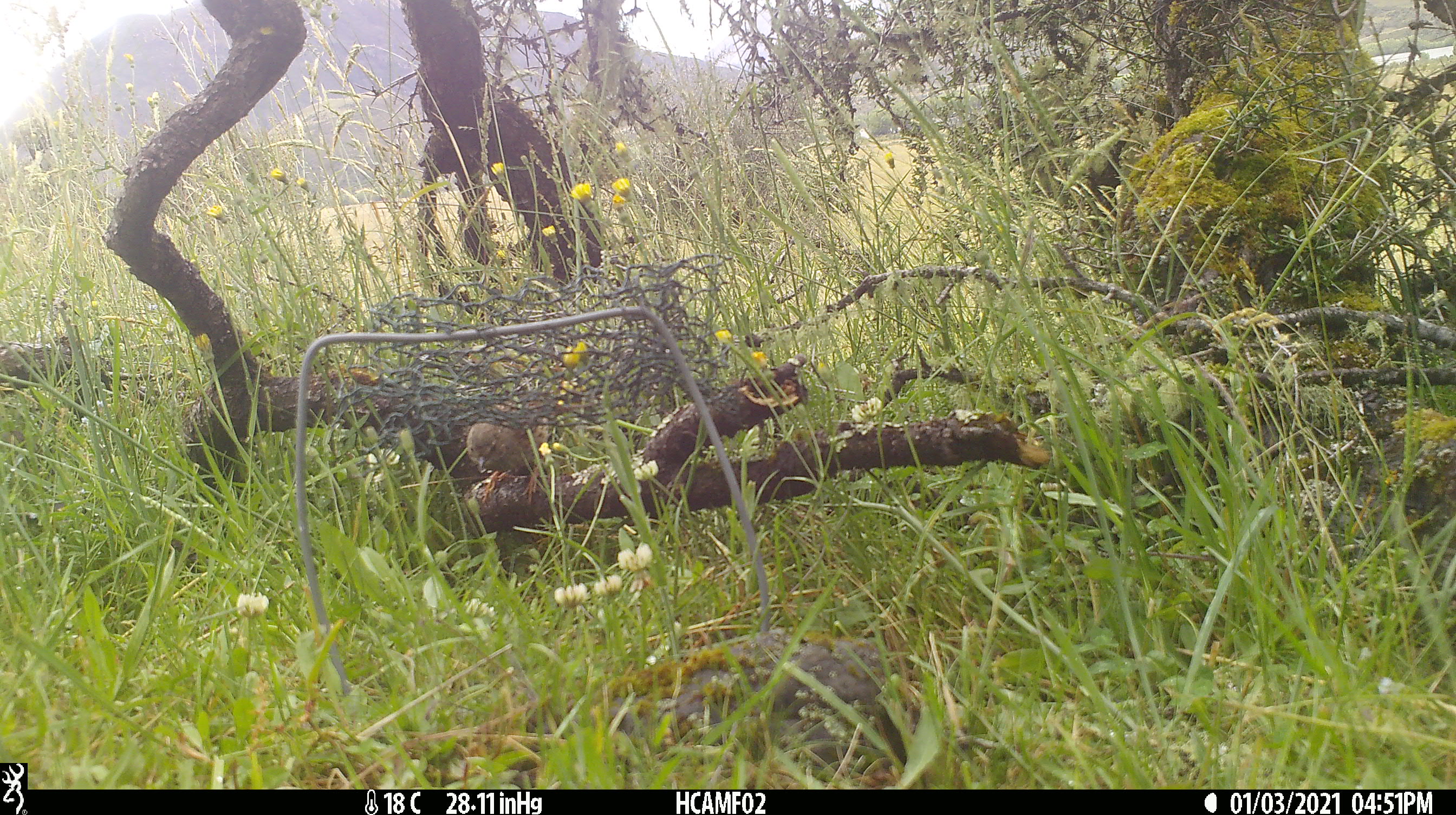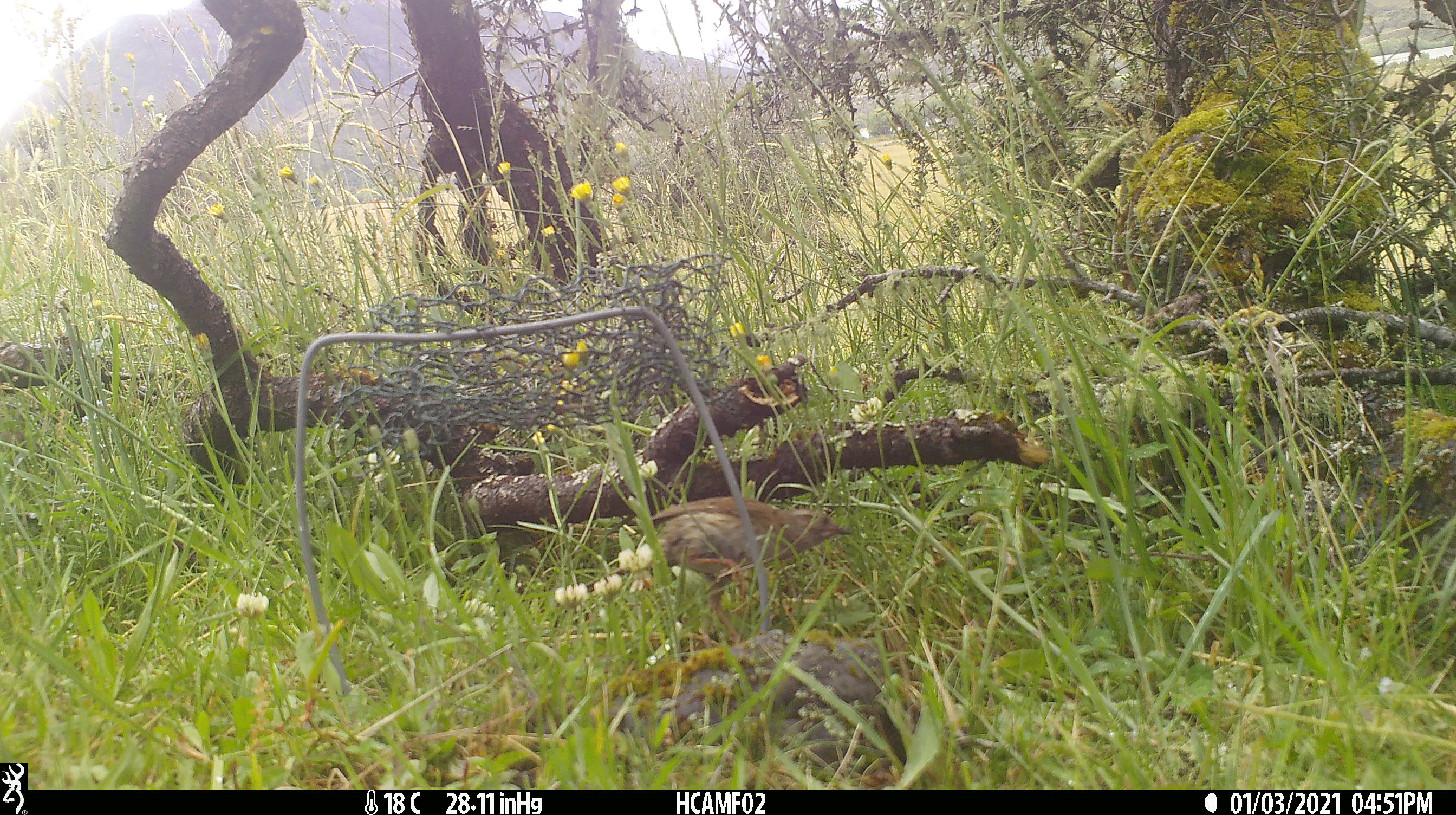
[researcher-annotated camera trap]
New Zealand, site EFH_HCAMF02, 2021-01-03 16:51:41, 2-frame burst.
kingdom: Animalia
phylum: Chordata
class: Aves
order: Passeriformes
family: Prunellidae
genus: Prunella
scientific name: Prunella modularis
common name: dunnock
Dunnock (Prunella modularis).